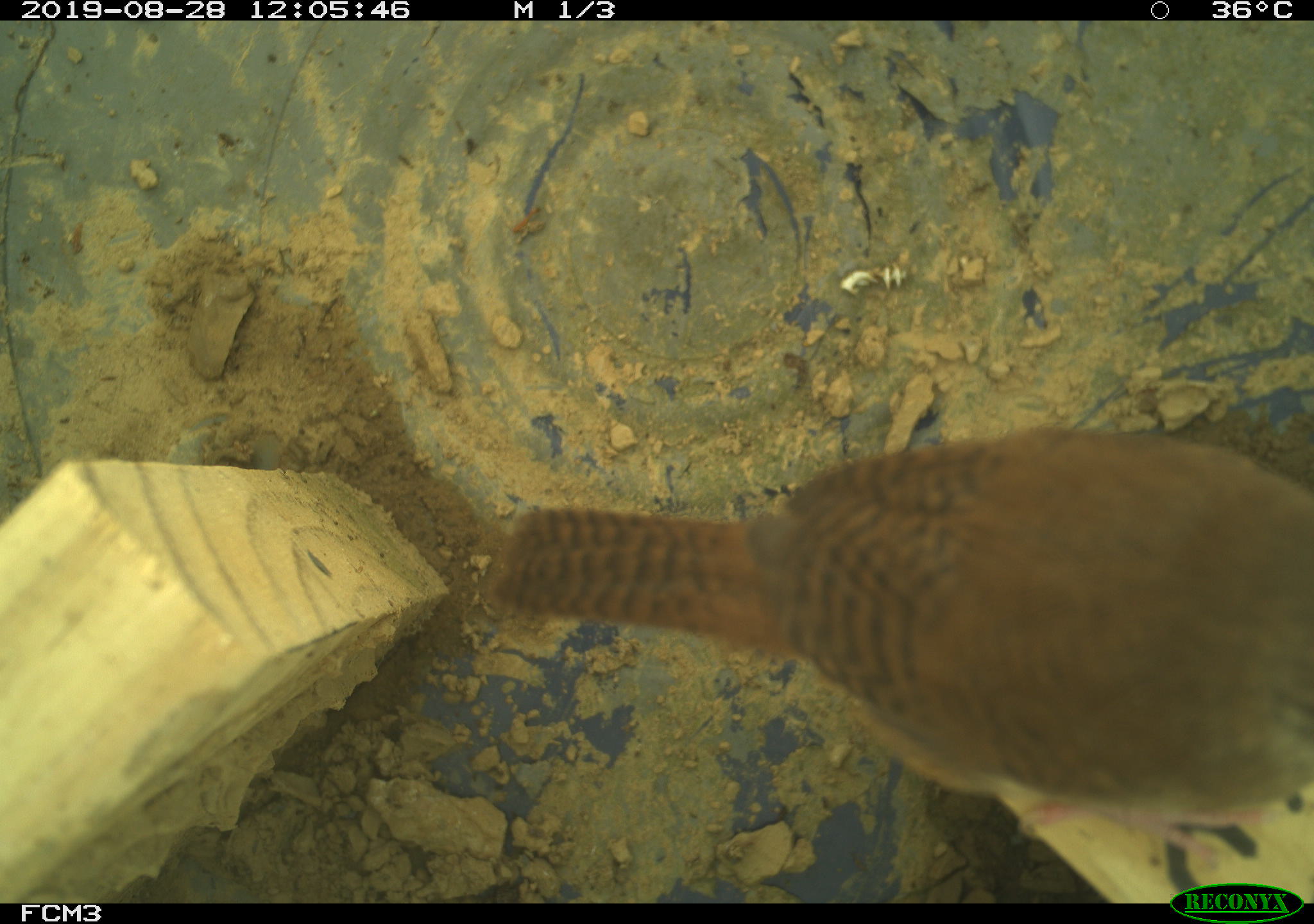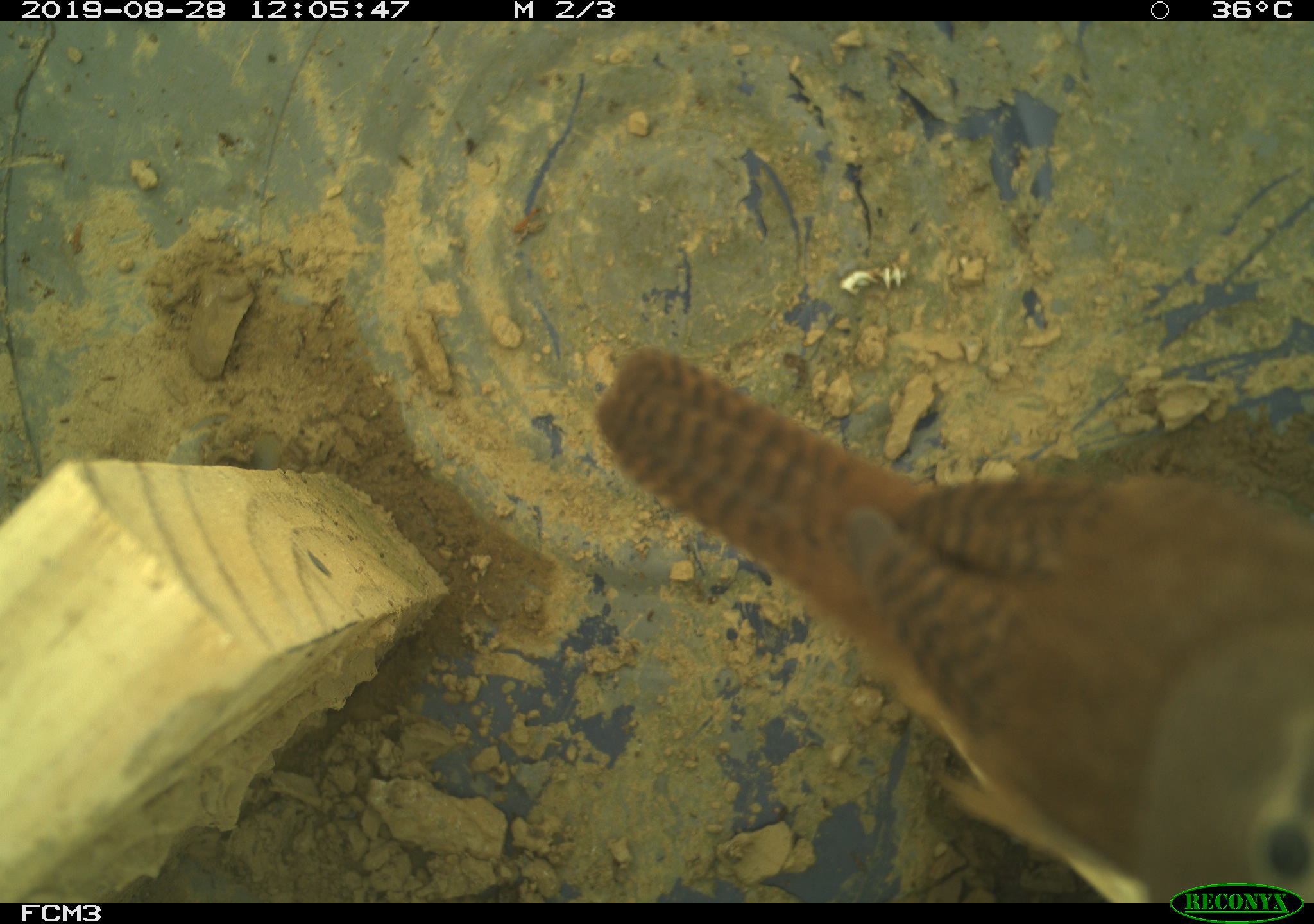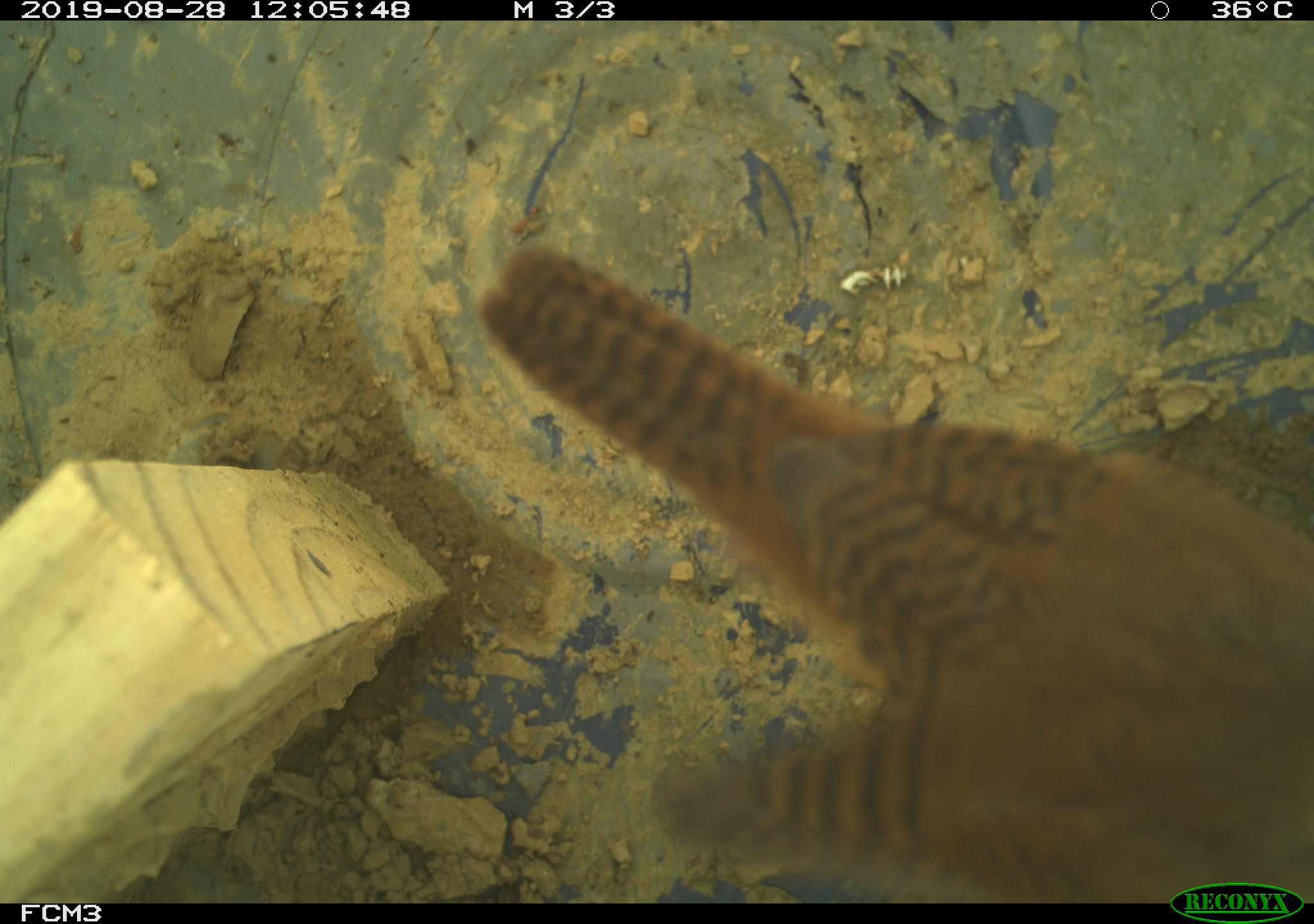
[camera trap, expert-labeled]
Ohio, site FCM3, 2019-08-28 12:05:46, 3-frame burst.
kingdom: Animalia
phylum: Chordata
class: Aves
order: Passeriformes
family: Troglodytidae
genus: Troglodytes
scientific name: Troglodytes aedon aedon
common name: northern house wren